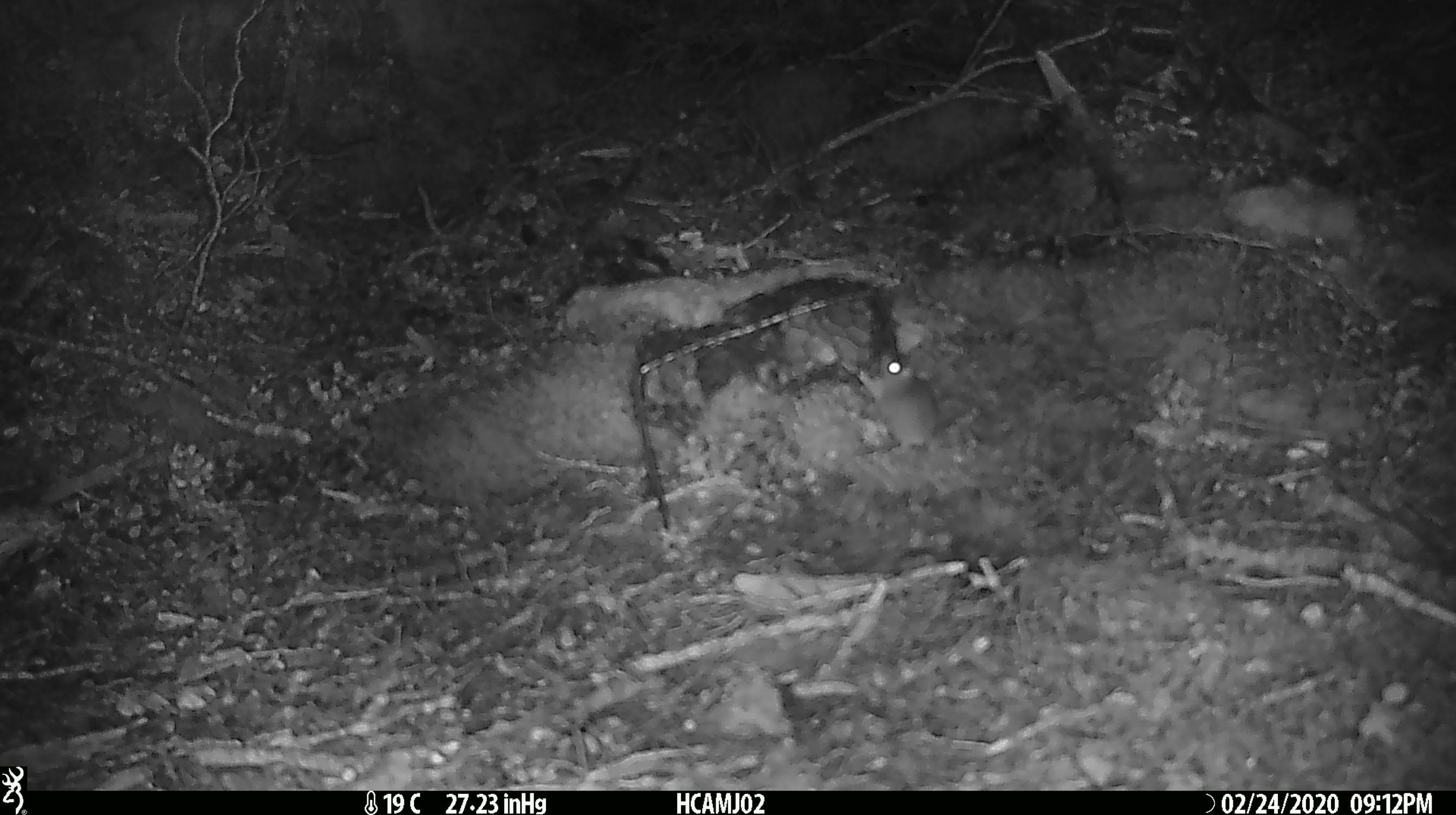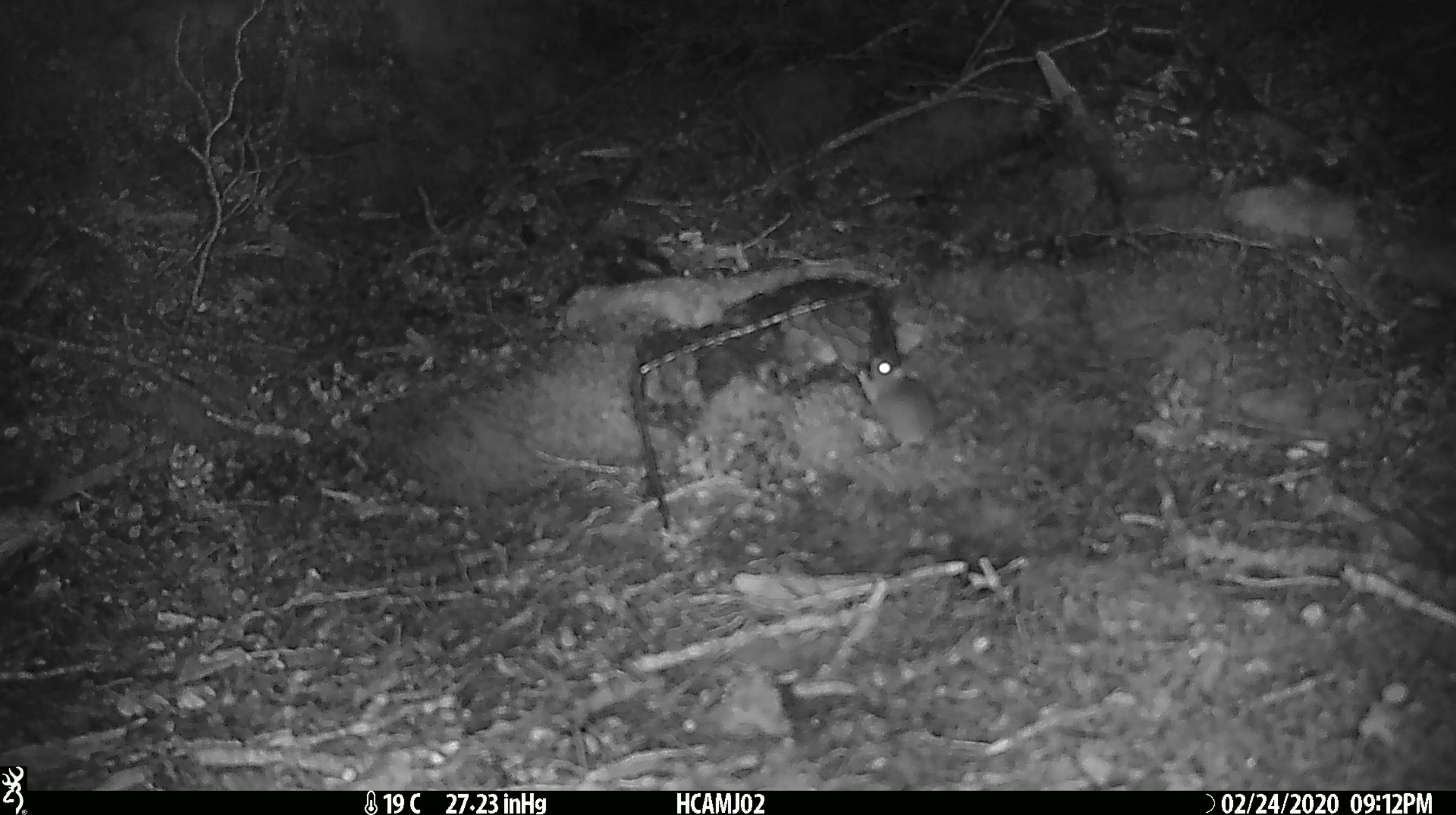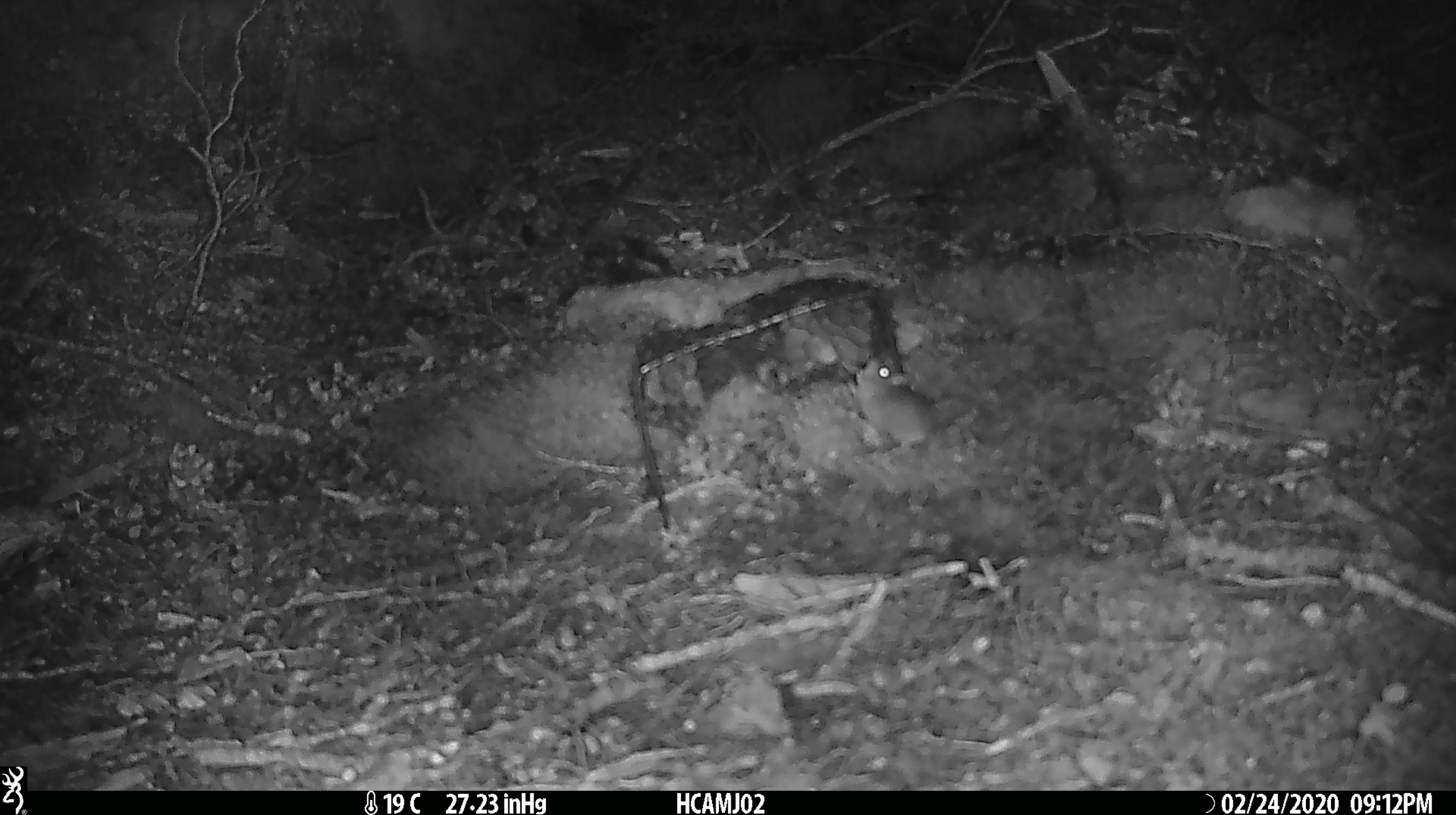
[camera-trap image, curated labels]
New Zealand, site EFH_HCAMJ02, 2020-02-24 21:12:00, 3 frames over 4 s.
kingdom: Animalia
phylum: Chordata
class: Mammalia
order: Rodentia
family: Muridae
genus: Mus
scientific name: Mus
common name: mouse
Mouse (Mus).